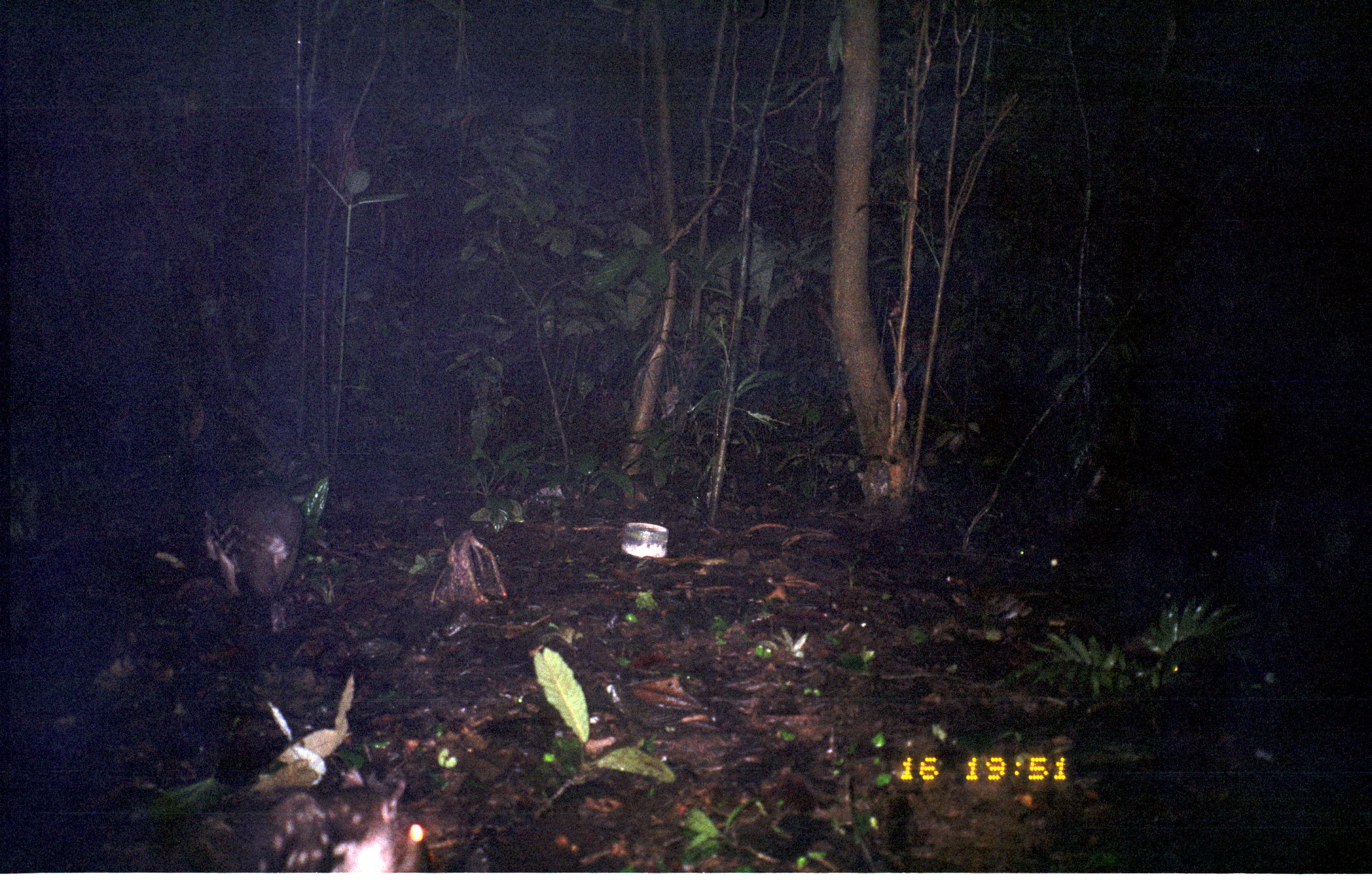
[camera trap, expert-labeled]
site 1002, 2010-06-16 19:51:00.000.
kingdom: Animalia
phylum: Chordata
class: Mammalia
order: Rodentia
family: Cuniculidae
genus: Cuniculus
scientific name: Cuniculus paca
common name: spotted paca